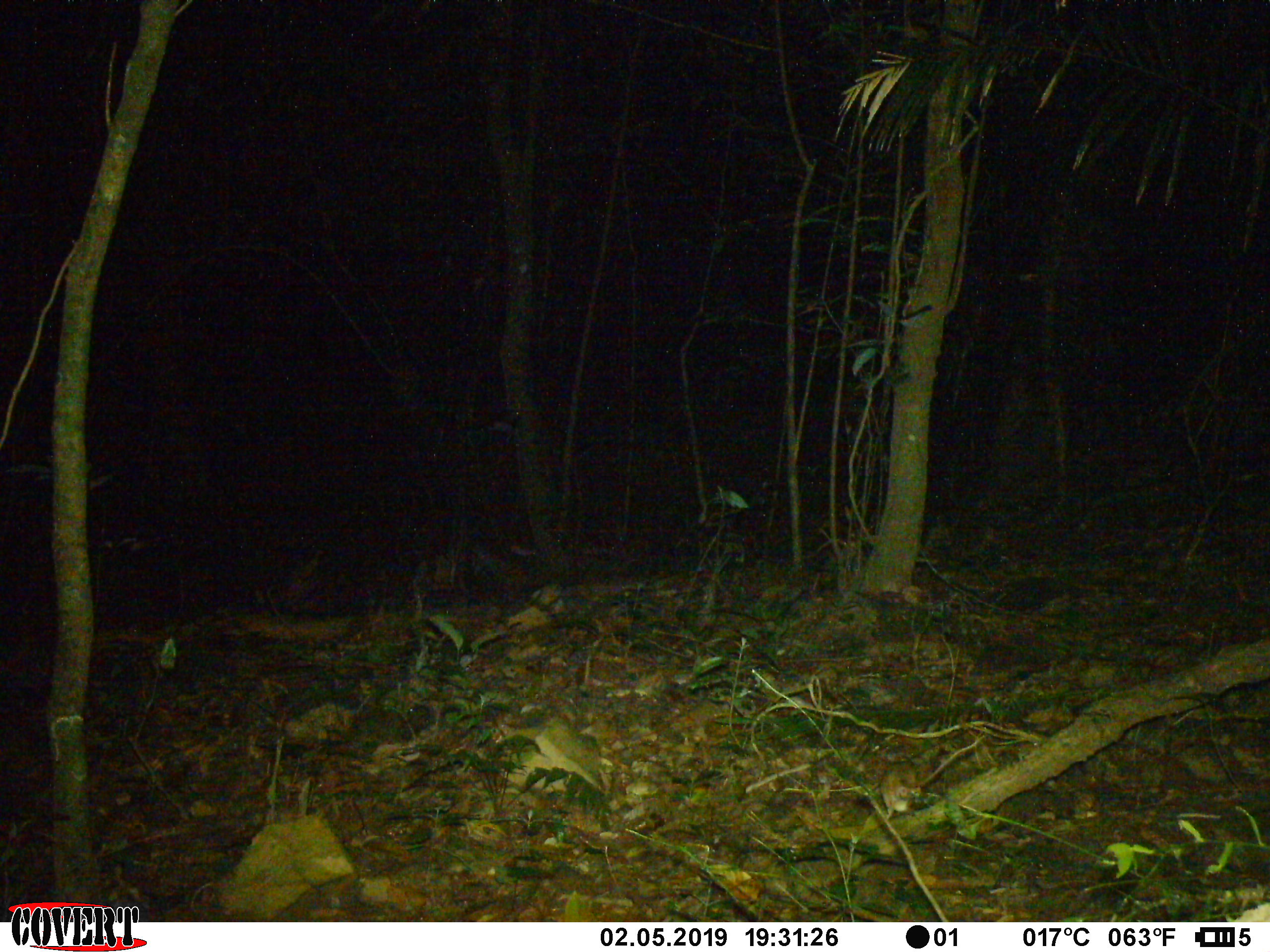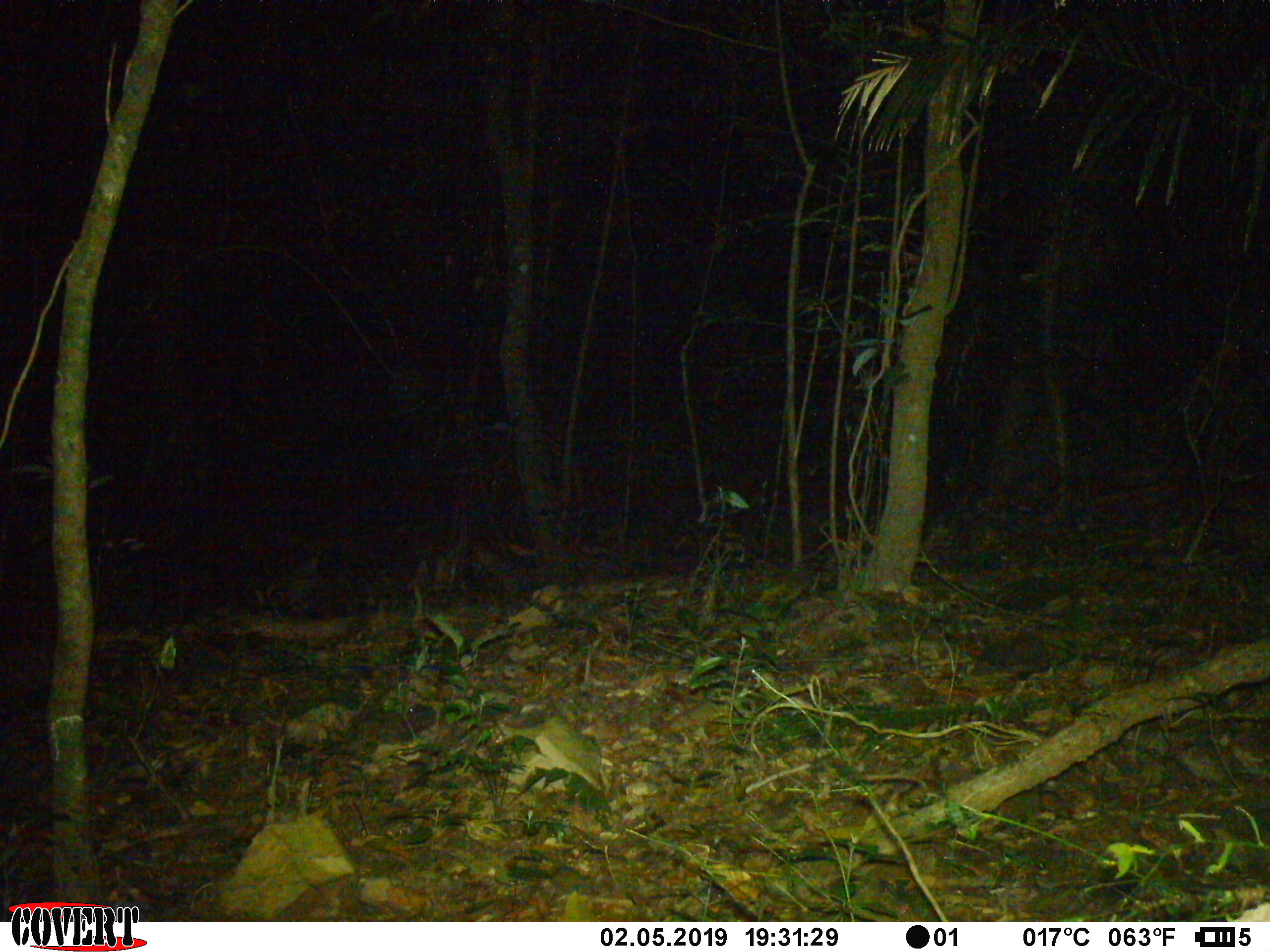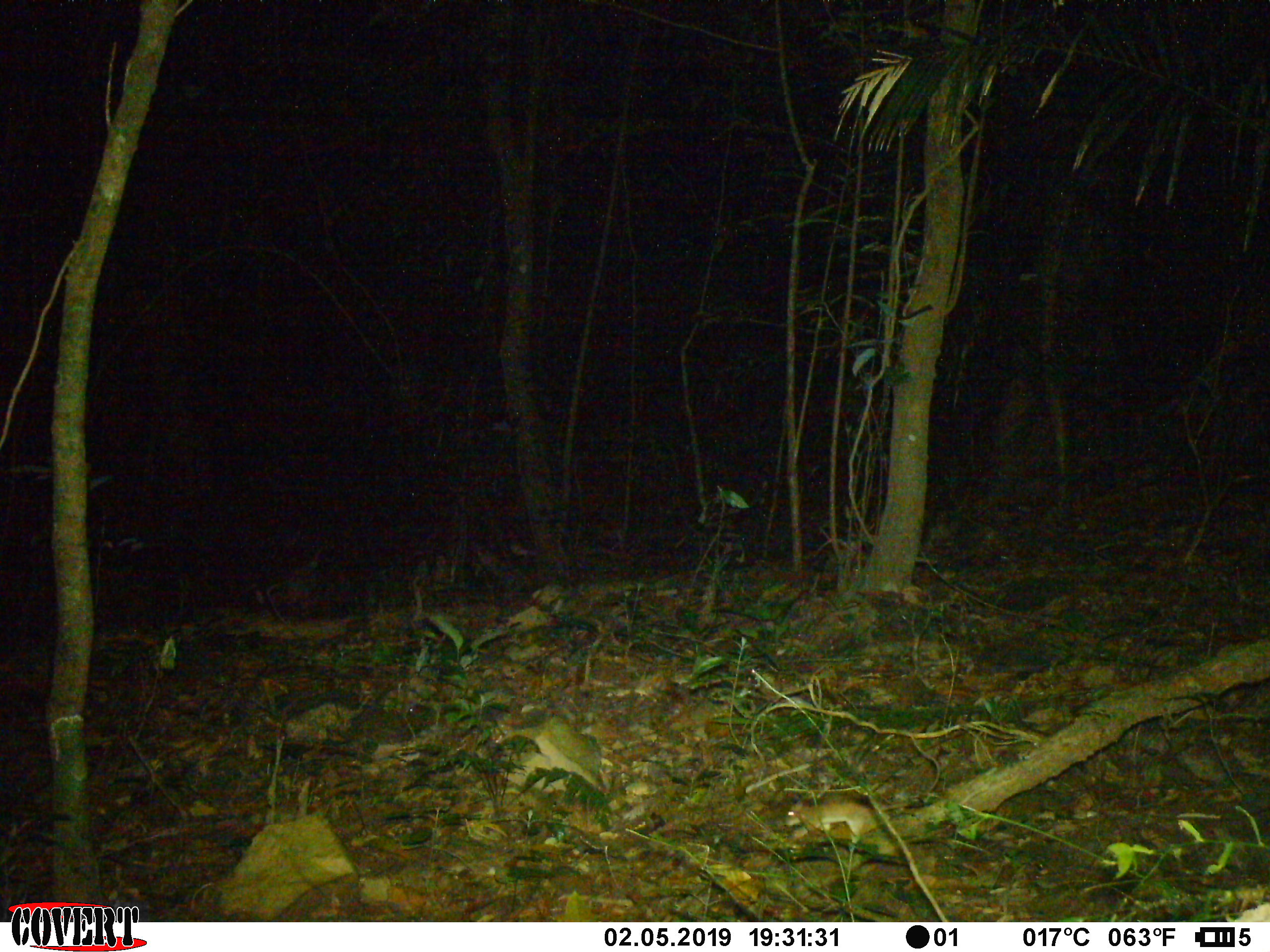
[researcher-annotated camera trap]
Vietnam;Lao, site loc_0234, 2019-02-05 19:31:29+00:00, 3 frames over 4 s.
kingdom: Animalia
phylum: Chordata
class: Mammalia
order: Rodentia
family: Muridae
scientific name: Muridae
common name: old-world mice and rats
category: unidentified murid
Unidentified murid (old-world mice and rats) (Muridae). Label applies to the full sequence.